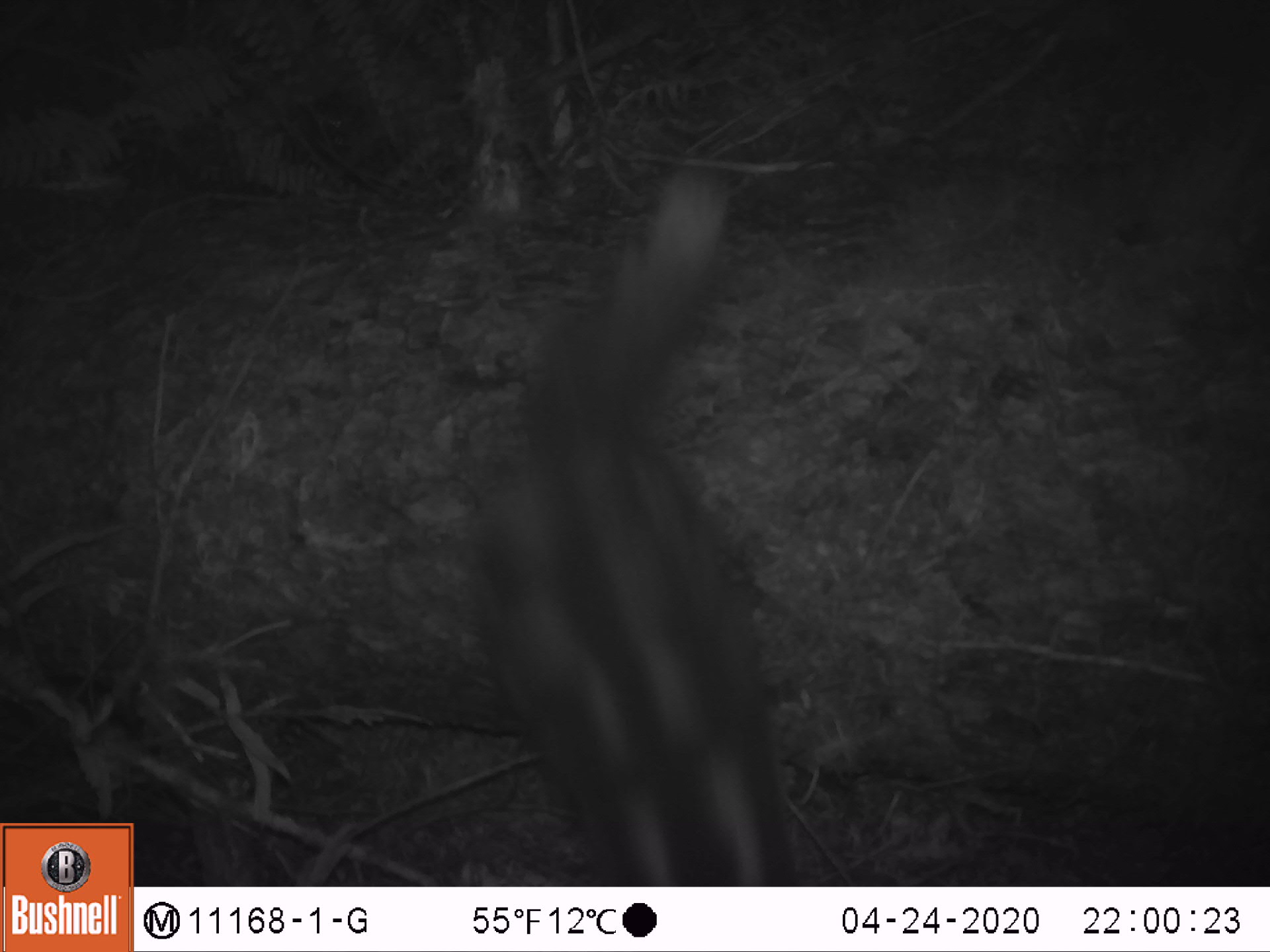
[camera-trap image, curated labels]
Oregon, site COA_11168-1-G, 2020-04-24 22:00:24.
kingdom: Animalia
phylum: Chordata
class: Mammalia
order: Carnivora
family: Mephitidae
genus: Spilogale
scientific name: Spilogale gracilis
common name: western spotted skunk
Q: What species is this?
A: Western spotted skunk (Spilogale gracilis).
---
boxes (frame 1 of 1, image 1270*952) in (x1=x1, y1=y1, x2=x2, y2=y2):
western spotted skunk: (x1=450, y1=153, x2=805, y2=880)